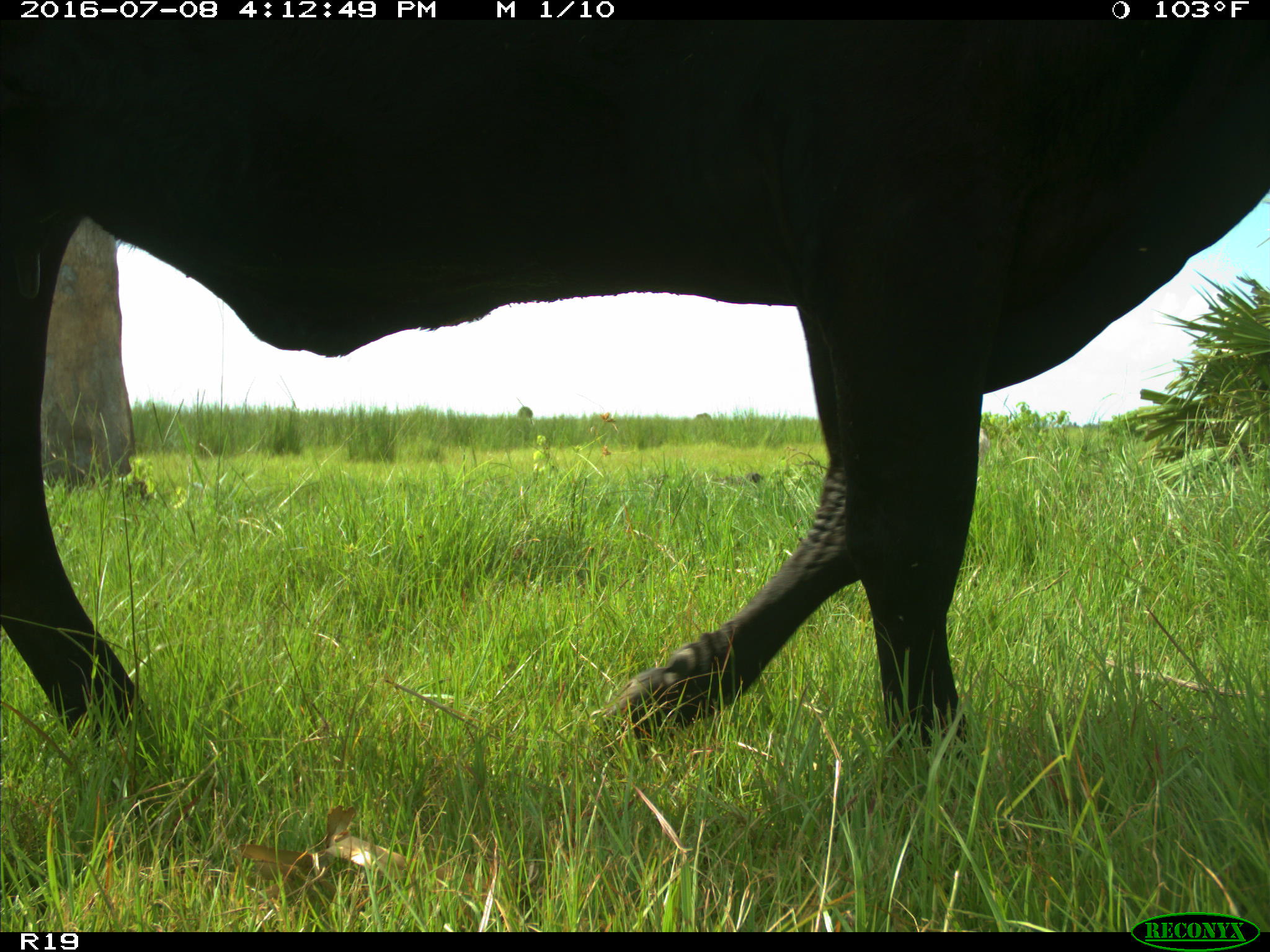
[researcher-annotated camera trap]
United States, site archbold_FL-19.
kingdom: Animalia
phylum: Chordata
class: Mammalia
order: Artiodactyla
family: Bovidae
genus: Bos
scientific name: Bos taurus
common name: domestic cow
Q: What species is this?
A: Bos taurus (domestic cow).